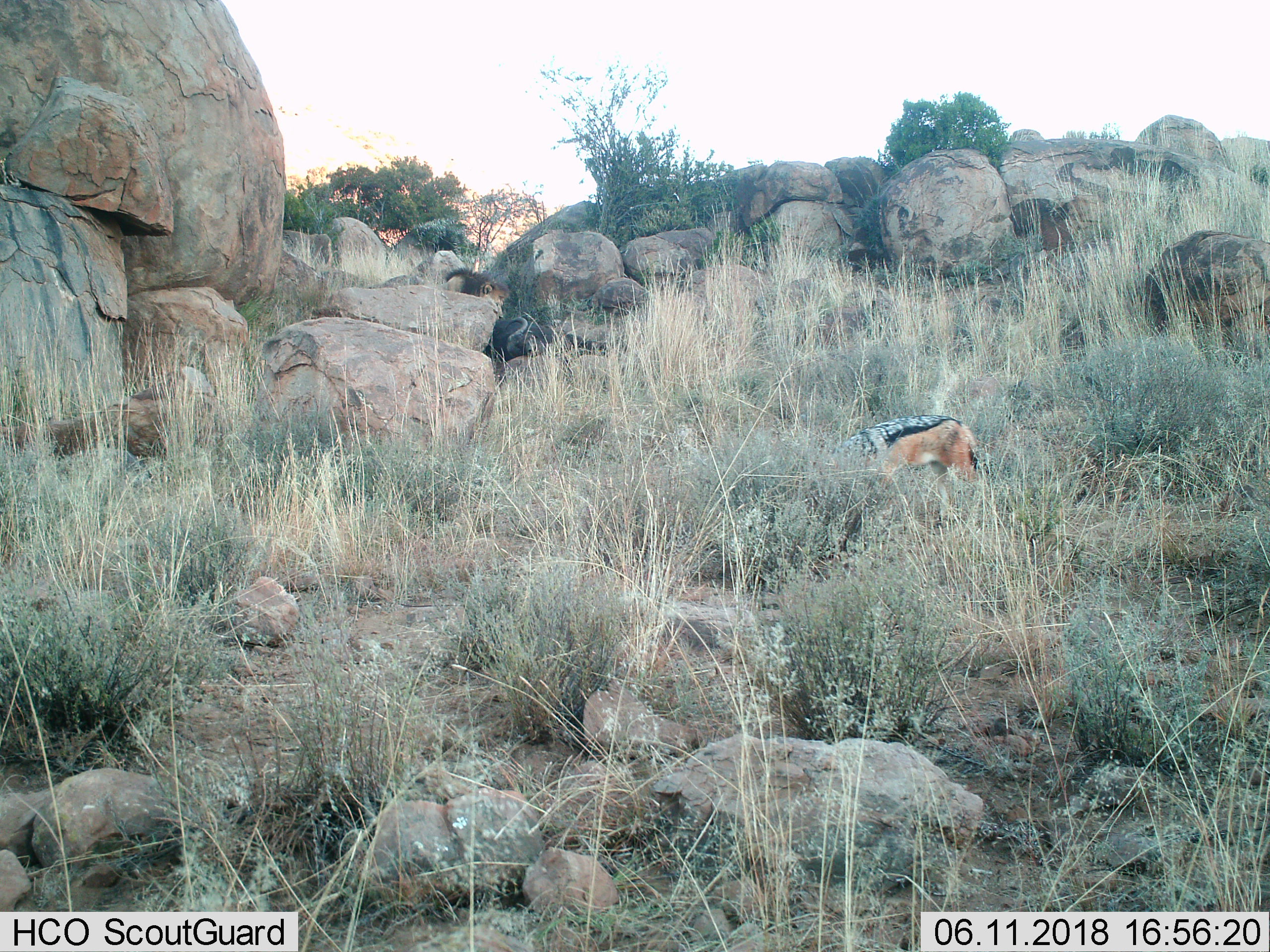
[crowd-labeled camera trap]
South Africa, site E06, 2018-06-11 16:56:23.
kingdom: Animalia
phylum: Chordata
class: Mammalia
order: Carnivora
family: Canidae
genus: Lupulella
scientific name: Lupulella mesomelas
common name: black-backed jackal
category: jackalblackbacked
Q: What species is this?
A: Jackalblackbacked (black-backed jackal) (Lupulella mesomelas).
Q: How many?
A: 1.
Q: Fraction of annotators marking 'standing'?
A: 60%.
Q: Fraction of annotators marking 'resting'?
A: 0%.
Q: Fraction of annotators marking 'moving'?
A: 20%.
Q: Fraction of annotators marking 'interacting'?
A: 0%.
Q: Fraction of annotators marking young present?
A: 0%.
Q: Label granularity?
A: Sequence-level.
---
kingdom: Animalia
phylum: Chordata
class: Mammalia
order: Carnivora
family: Felidae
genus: Panthera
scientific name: Panthera leo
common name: male lion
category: lionmale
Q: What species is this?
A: Lionmale (male lion) (Panthera leo).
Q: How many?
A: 1.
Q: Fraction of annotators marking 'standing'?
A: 0%.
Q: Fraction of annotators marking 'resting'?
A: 0%.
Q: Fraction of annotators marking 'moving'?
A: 0%.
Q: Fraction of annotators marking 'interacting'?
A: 0%.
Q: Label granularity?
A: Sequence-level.